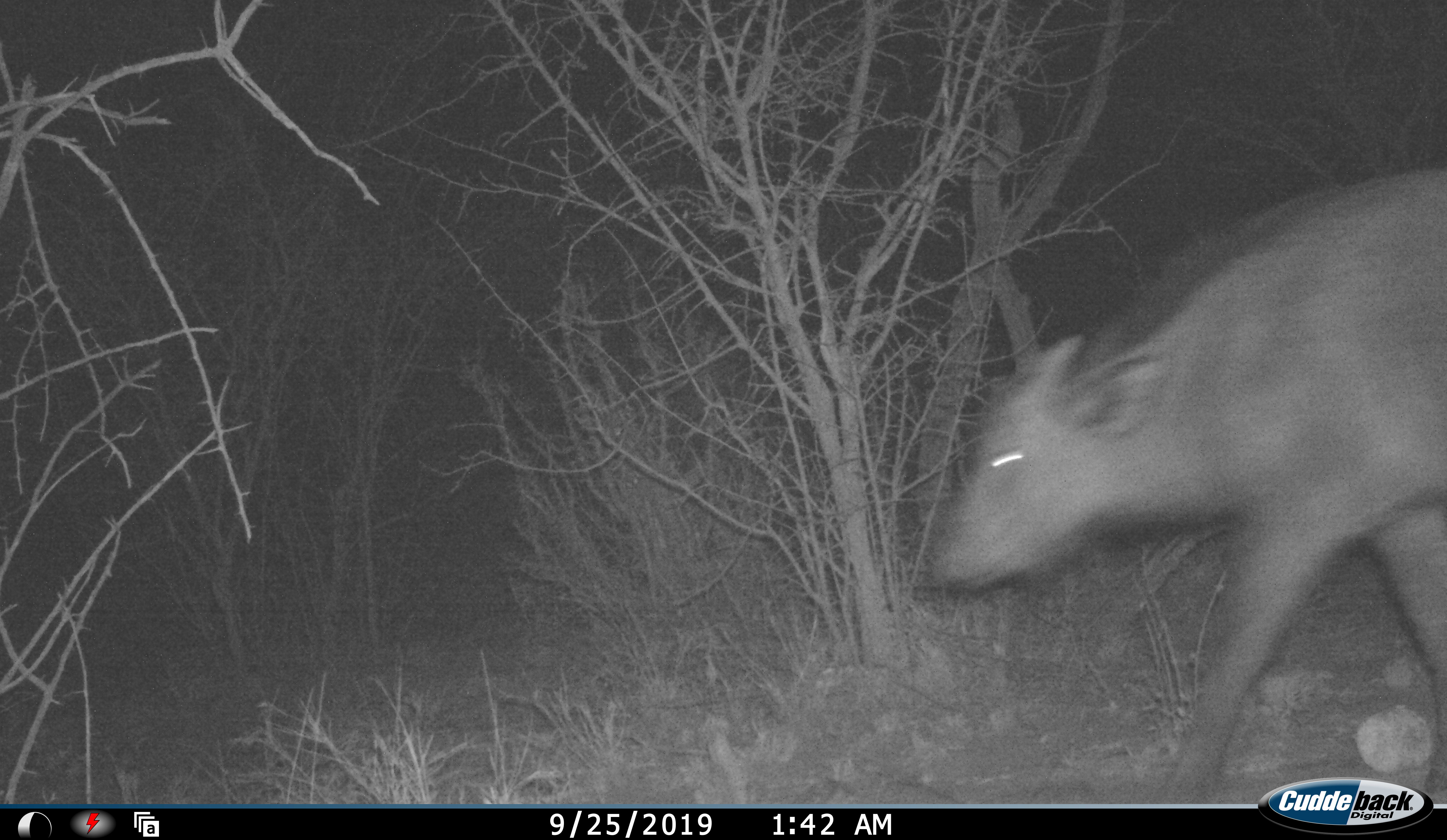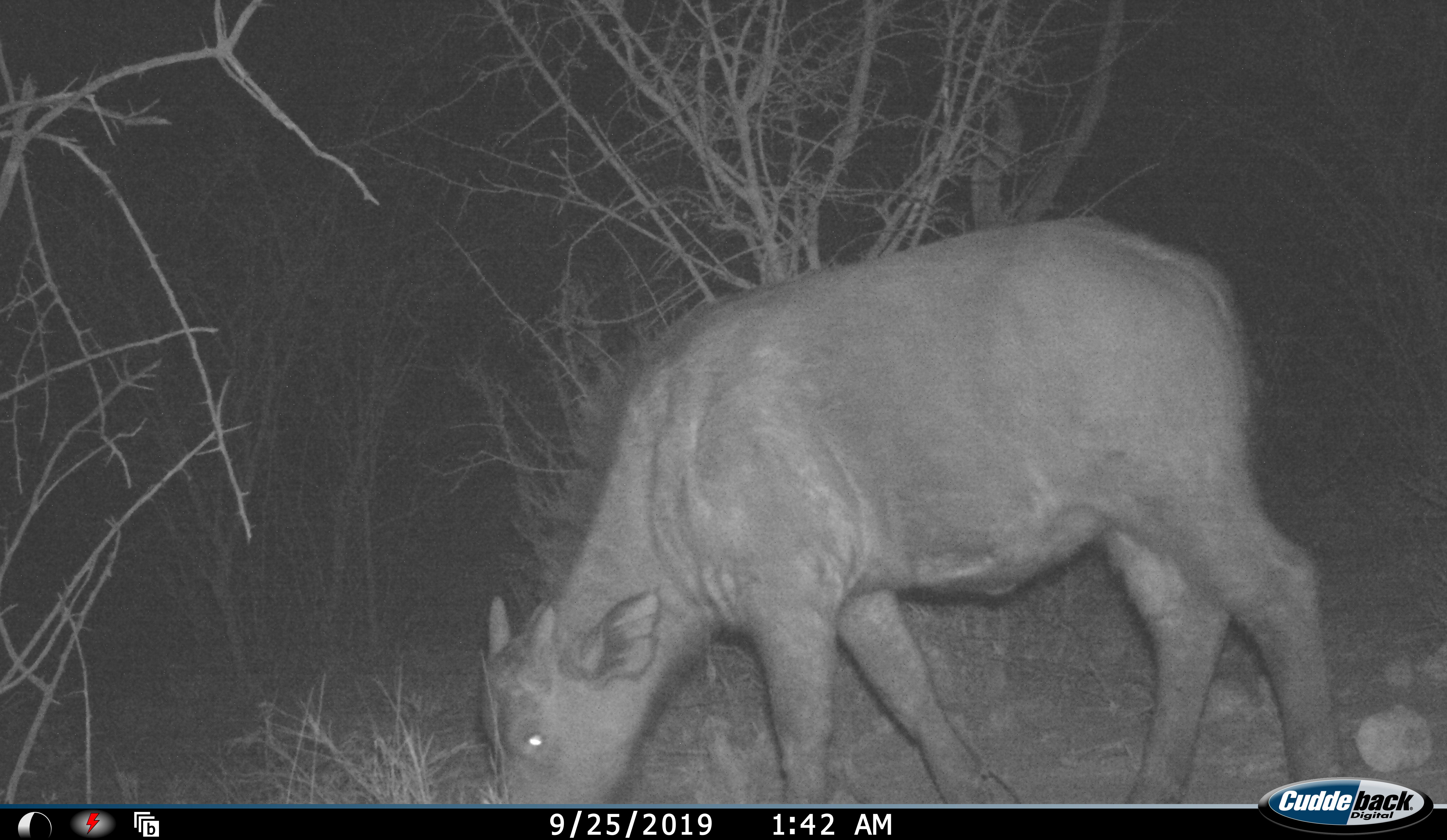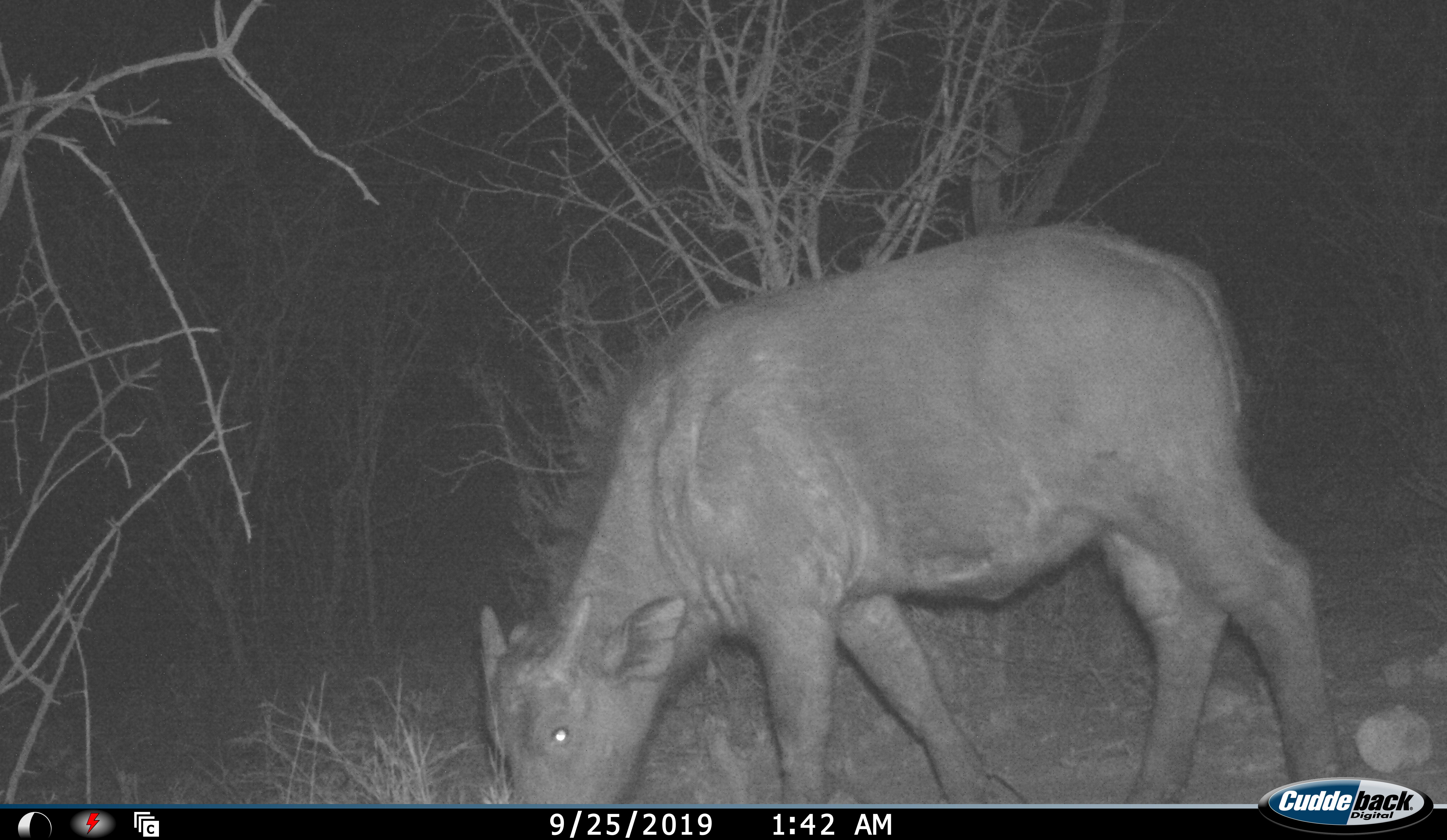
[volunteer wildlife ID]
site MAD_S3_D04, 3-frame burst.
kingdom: Animalia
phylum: Chordata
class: Mammalia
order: Artiodactyla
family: Bovidae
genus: Syncerus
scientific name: Syncerus caffer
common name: african buffalo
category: buffalo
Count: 1.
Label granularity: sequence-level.